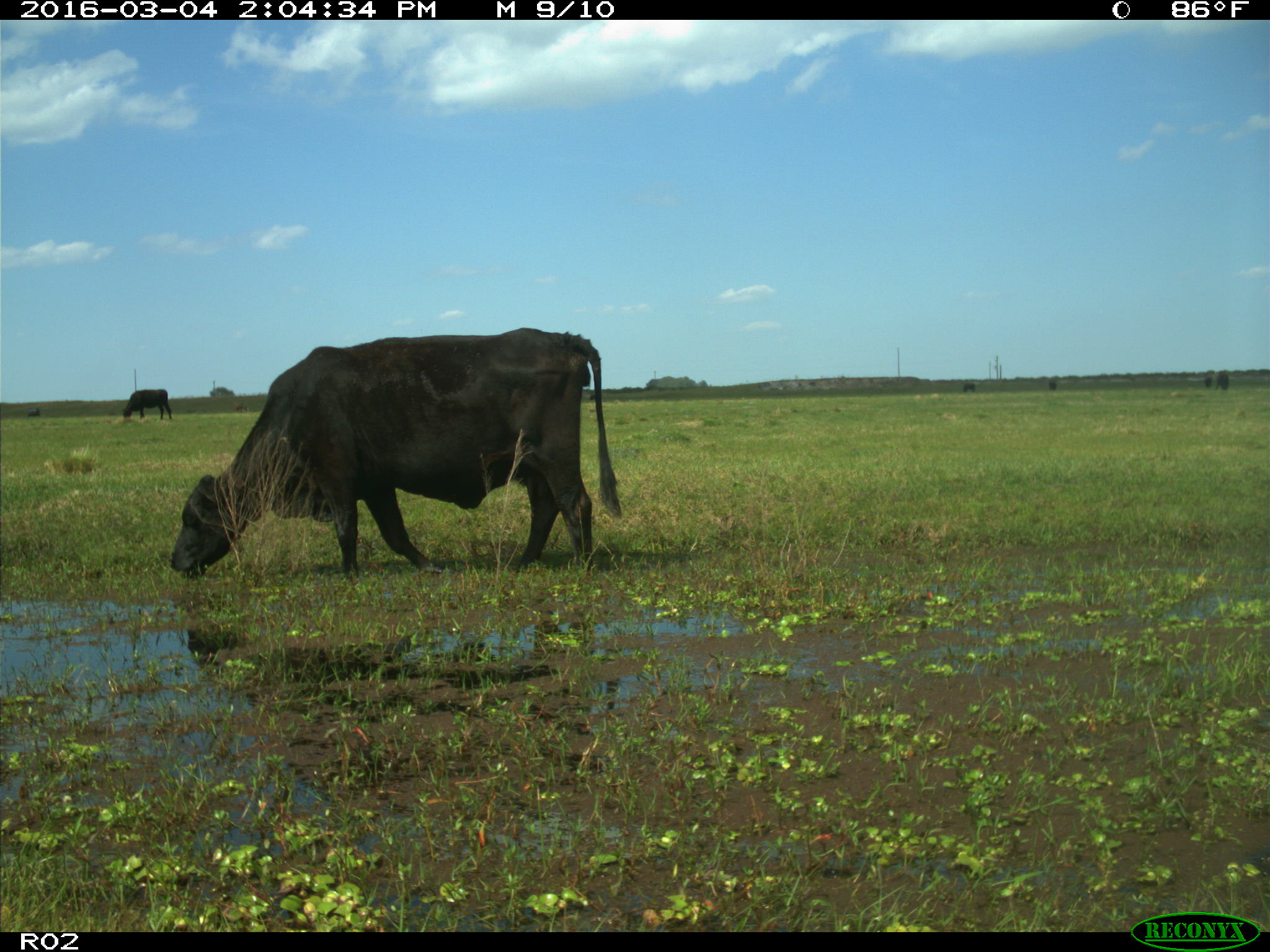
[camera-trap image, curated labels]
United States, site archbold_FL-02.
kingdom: Animalia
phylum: Chordata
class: Mammalia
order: Artiodactyla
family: Bovidae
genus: Bos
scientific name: Bos taurus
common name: domestic cow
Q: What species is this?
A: Bos taurus (domestic cow).